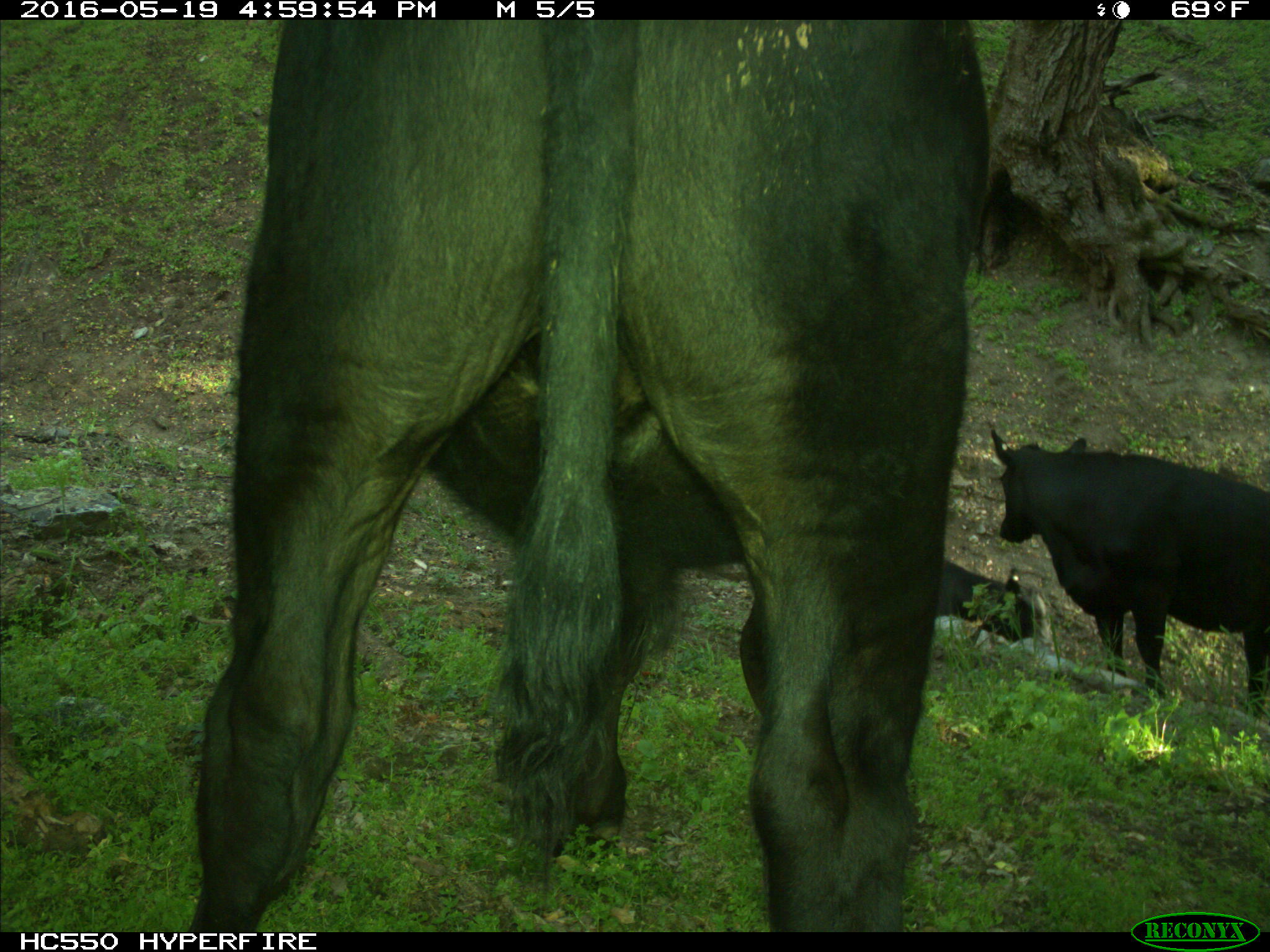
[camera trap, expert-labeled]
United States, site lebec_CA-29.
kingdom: Animalia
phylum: Chordata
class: Mammalia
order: Artiodactyla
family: Bovidae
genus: Bos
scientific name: Bos taurus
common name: domestic cow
Bos taurus (domestic cow).